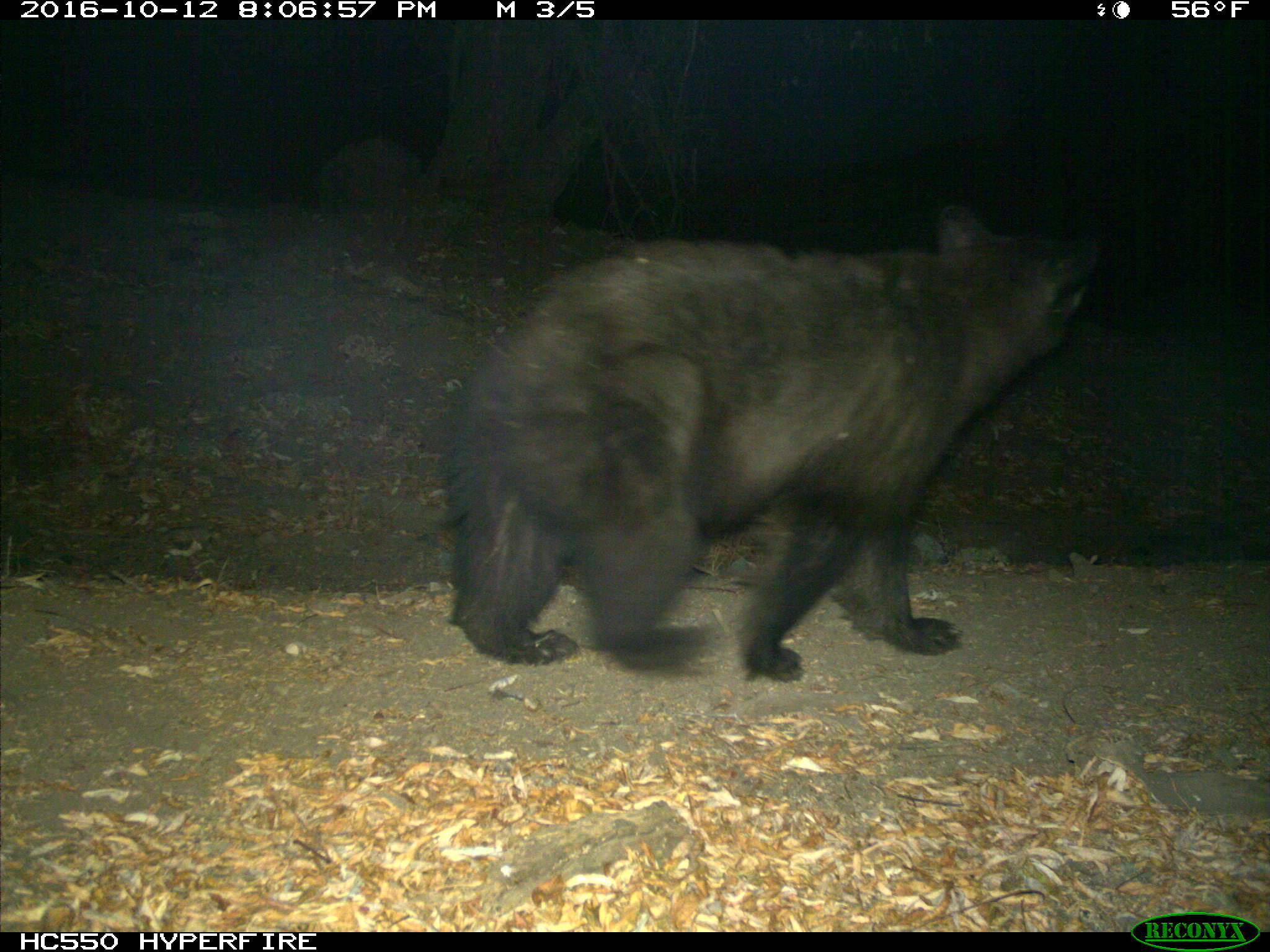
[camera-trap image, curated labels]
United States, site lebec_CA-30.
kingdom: Animalia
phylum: Chordata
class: Mammalia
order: Carnivora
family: Ursidae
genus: Ursus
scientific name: Ursus americanus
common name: american black bear